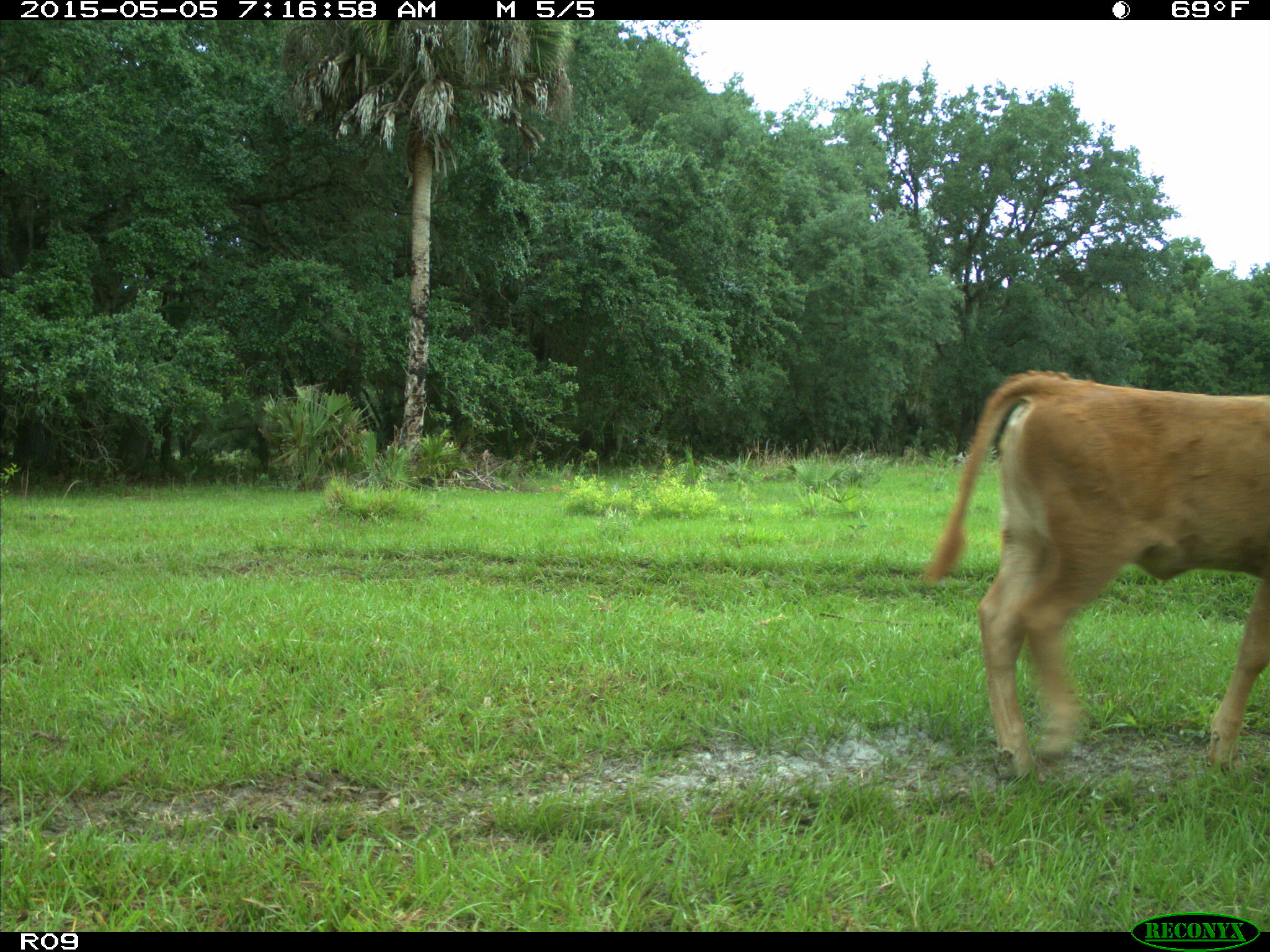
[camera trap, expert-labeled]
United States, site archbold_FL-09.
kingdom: Animalia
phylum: Chordata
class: Mammalia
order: Artiodactyla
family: Bovidae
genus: Bos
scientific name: Bos taurus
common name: domestic cow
Bos taurus (domestic cow).